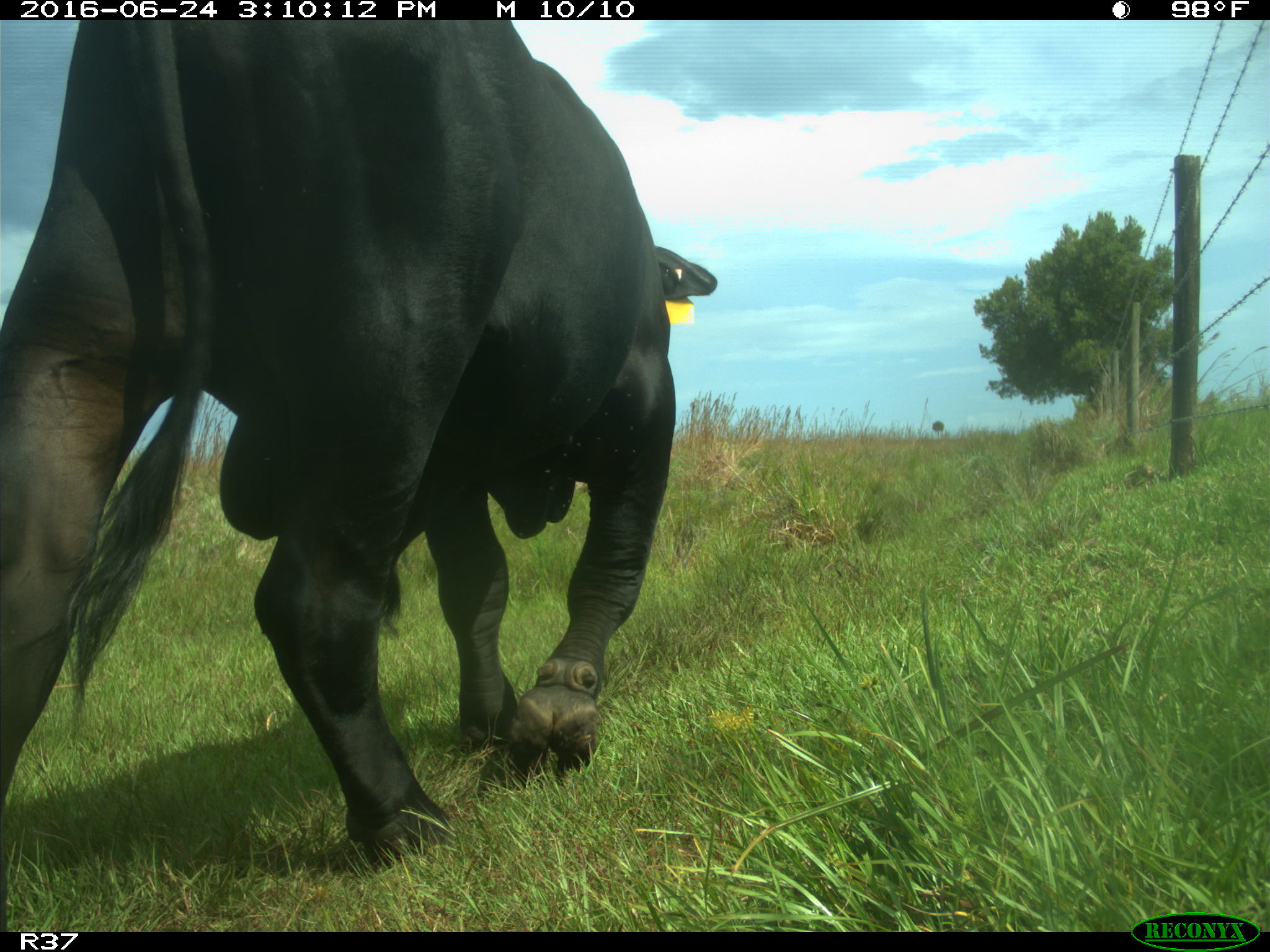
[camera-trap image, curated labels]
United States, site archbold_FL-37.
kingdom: Animalia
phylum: Chordata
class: Mammalia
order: Artiodactyla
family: Bovidae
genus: Bos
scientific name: Bos taurus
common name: domestic cow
Bos taurus (domestic cow).